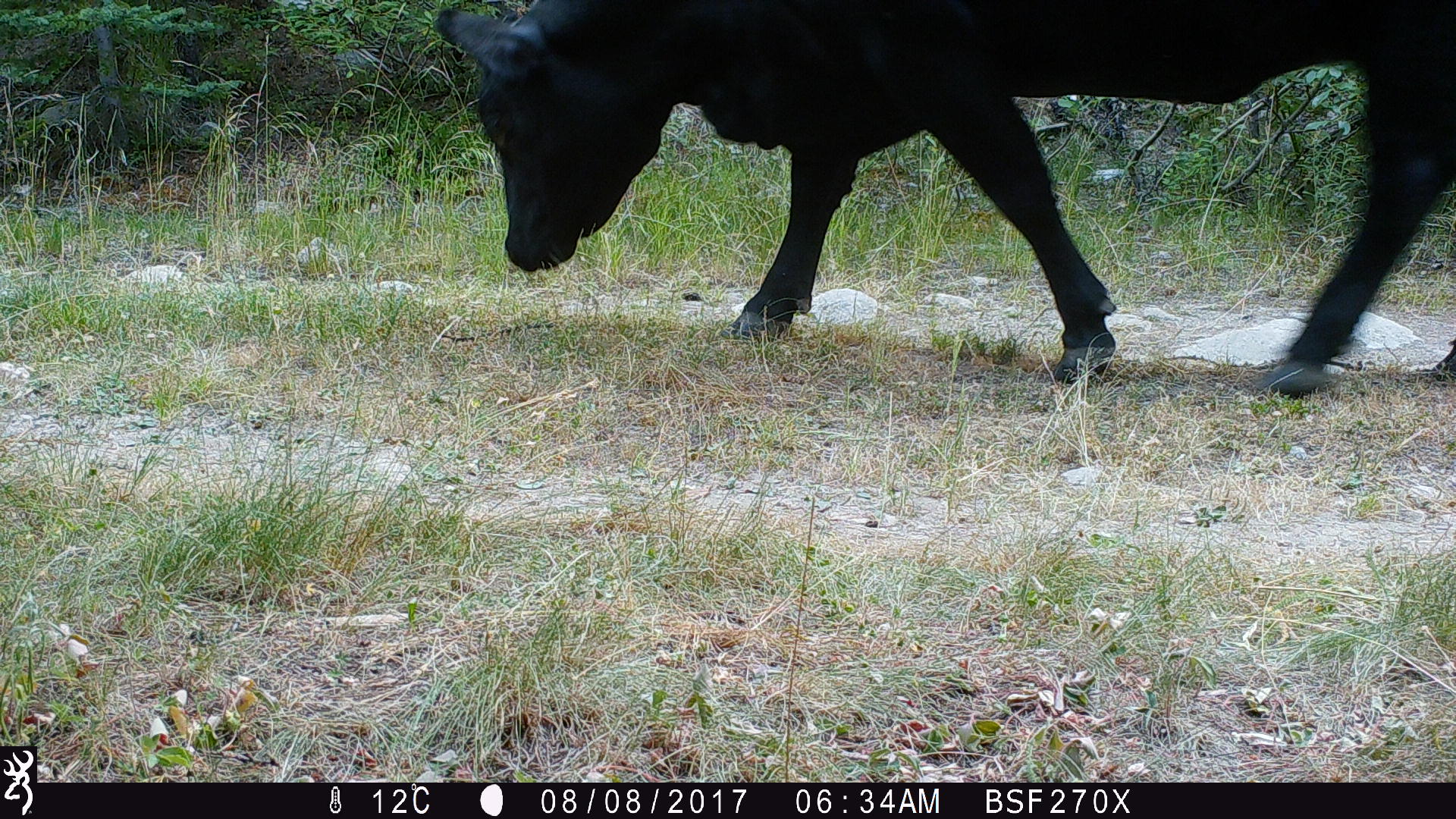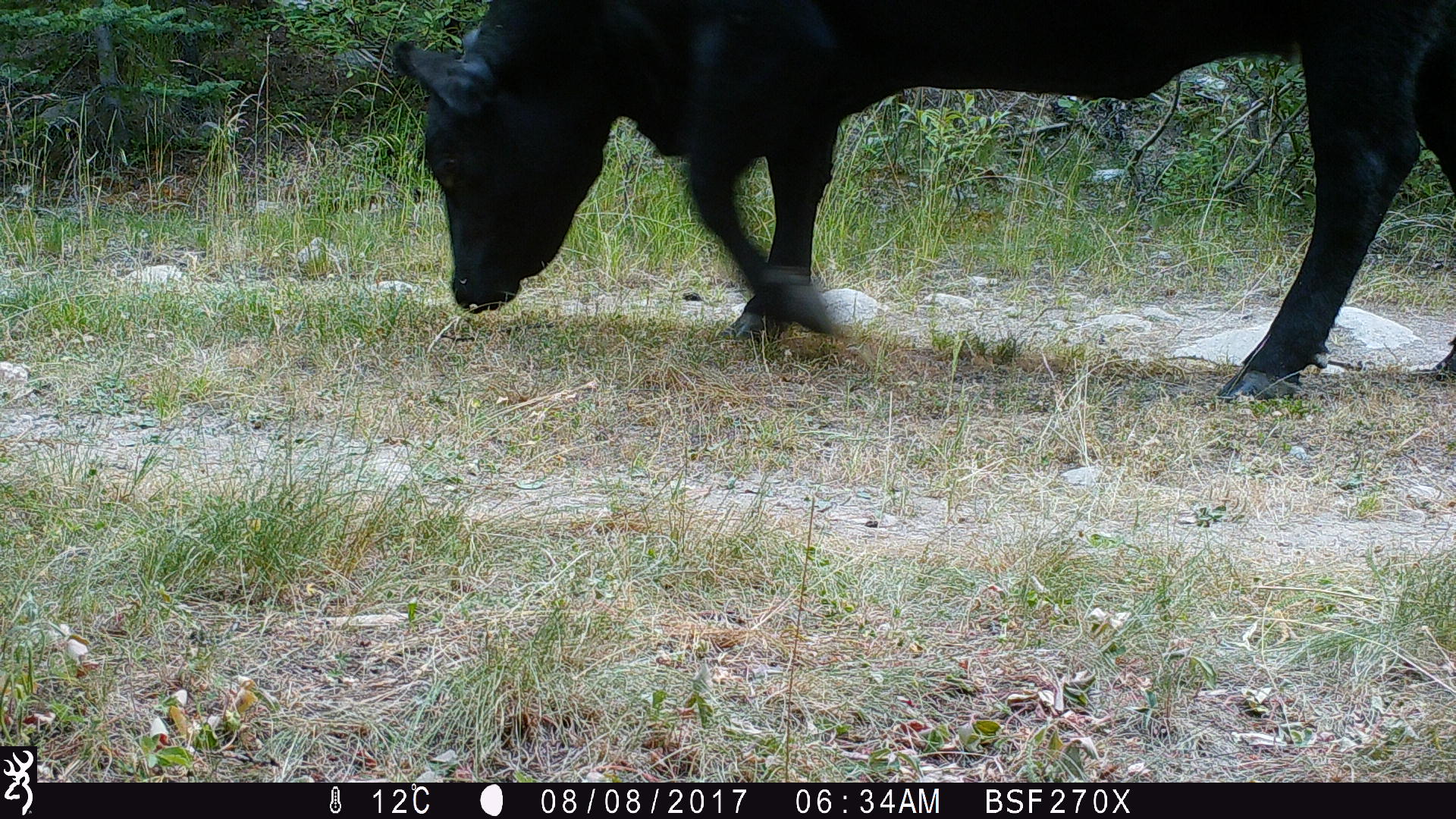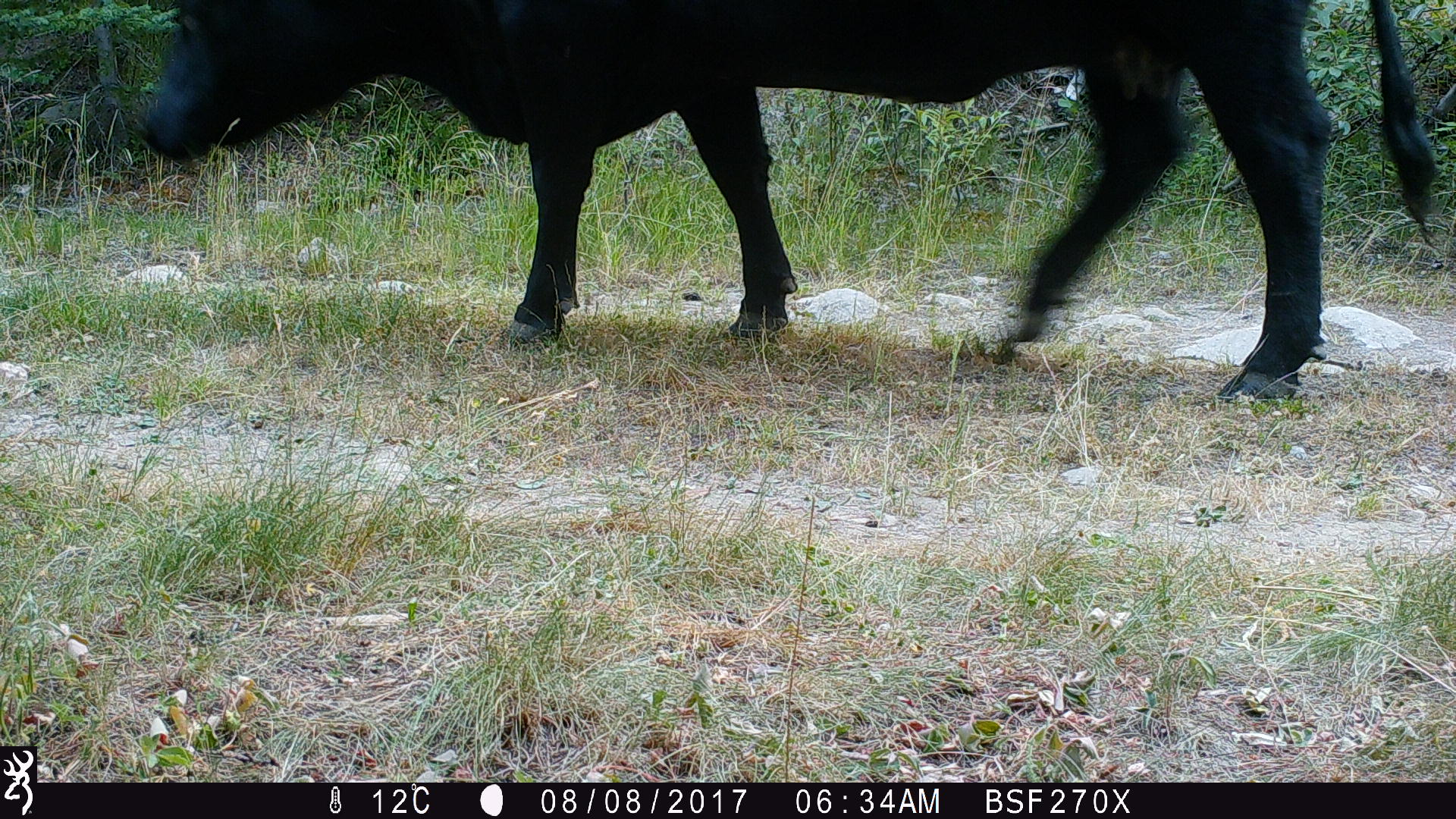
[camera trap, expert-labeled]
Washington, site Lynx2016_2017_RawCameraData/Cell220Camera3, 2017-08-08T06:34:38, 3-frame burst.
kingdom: Animalia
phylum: Chordata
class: Mammalia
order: Artiodactyla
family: Bovidae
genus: Bos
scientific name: Bos taurus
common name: domestic cattle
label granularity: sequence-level